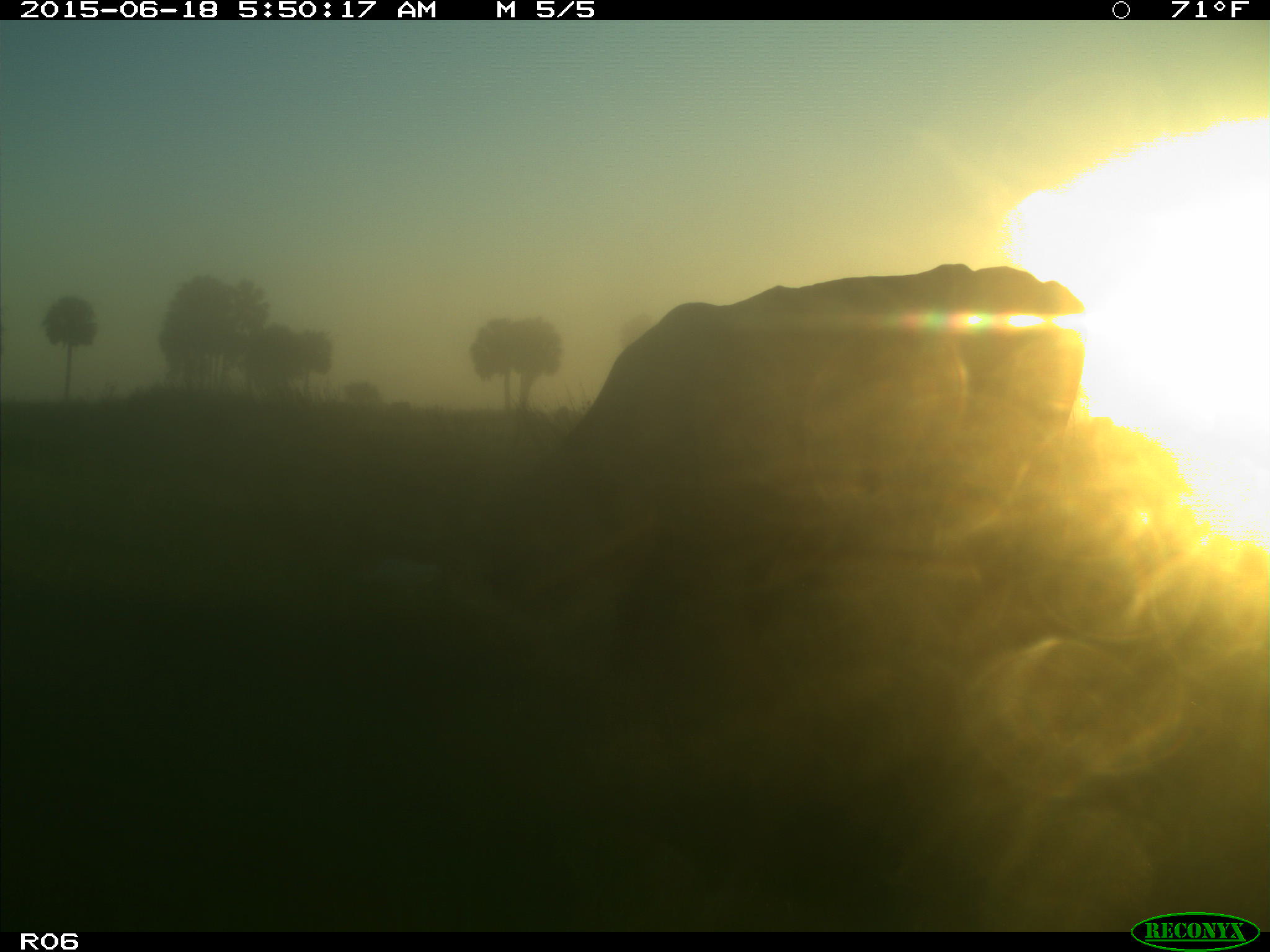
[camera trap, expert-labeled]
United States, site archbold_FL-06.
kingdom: Animalia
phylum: Chordata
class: Mammalia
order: Artiodactyla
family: Bovidae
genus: Bos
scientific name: Bos taurus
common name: domestic cow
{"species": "Bos taurus (domestic cow)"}